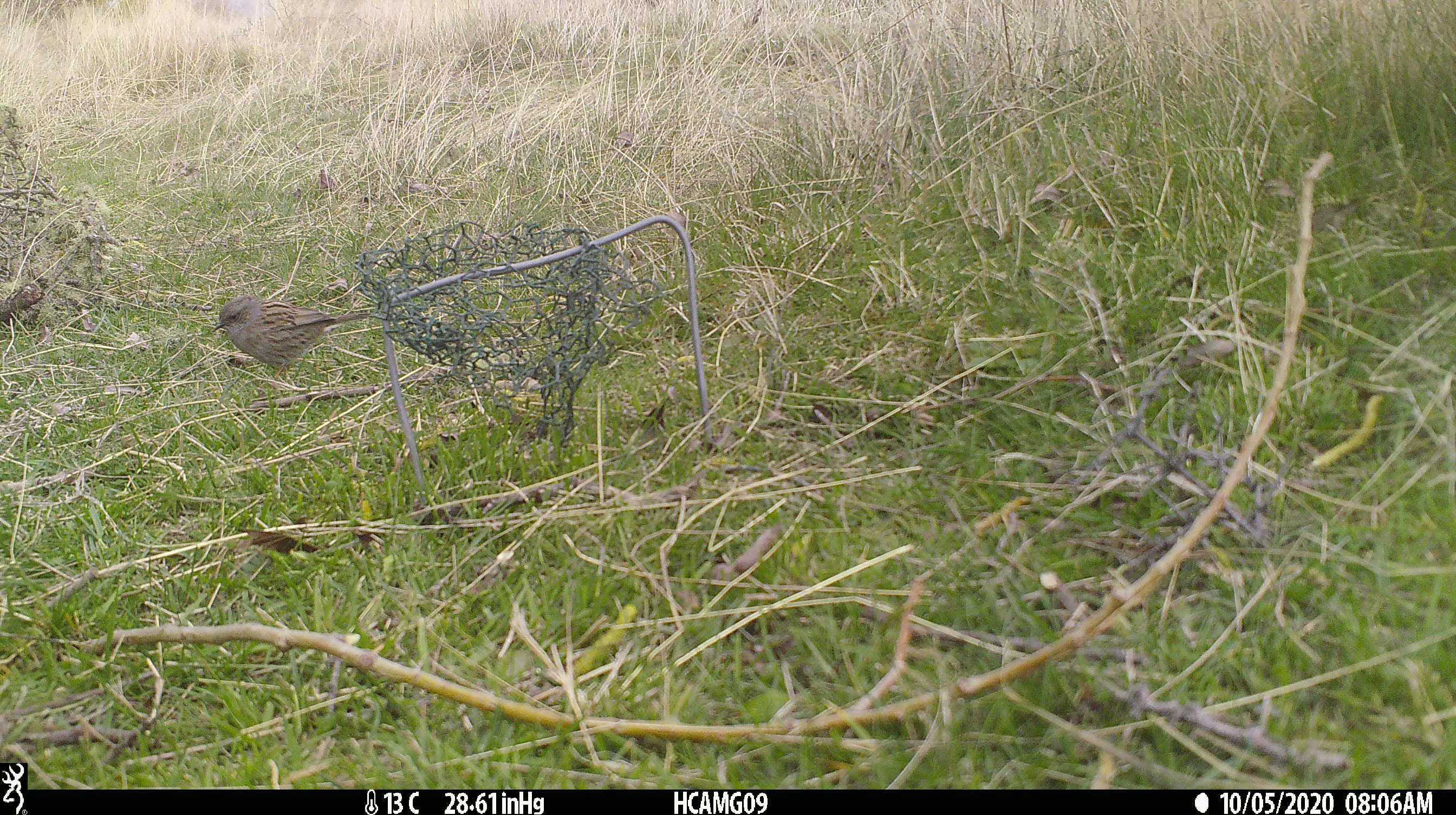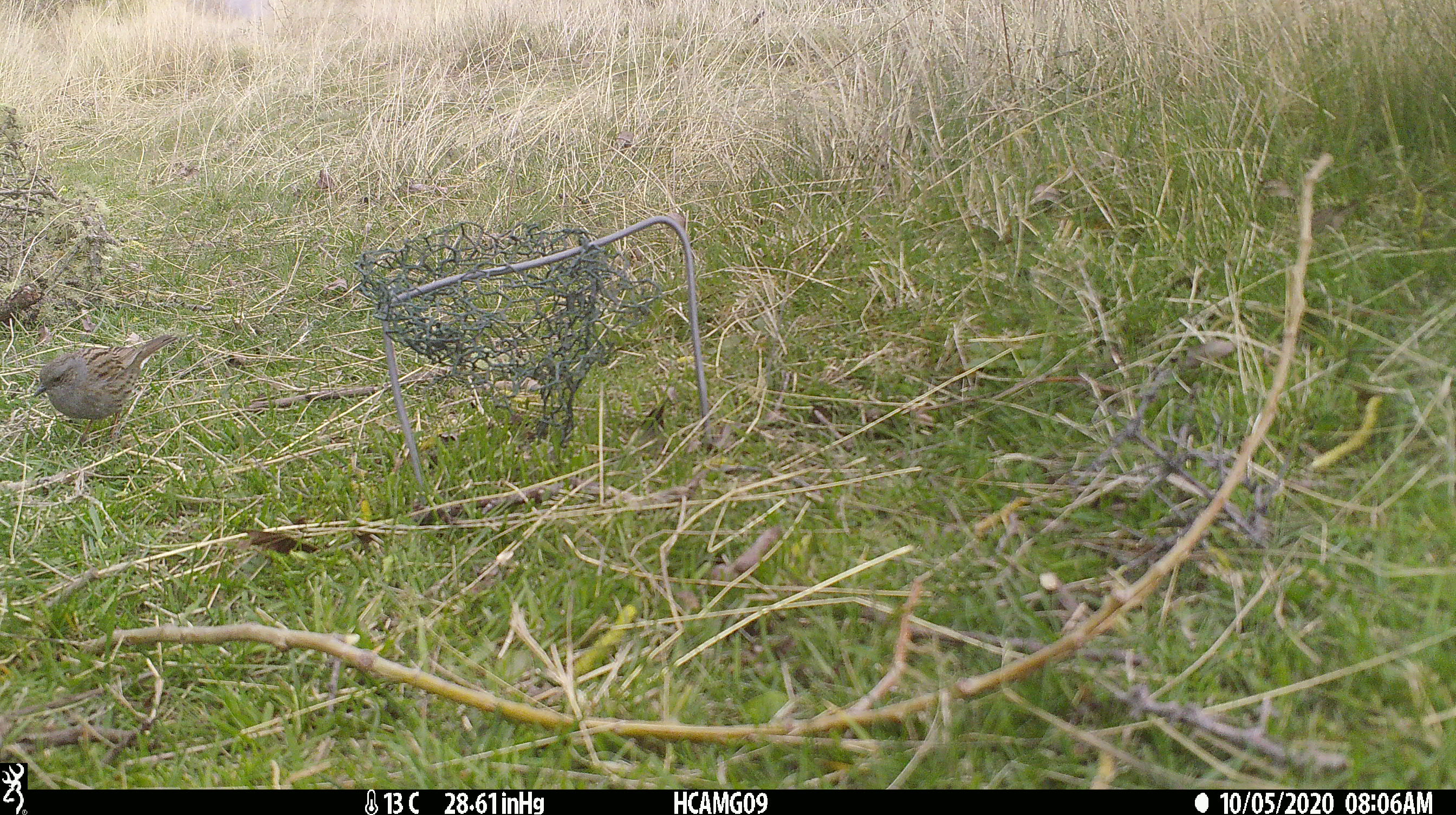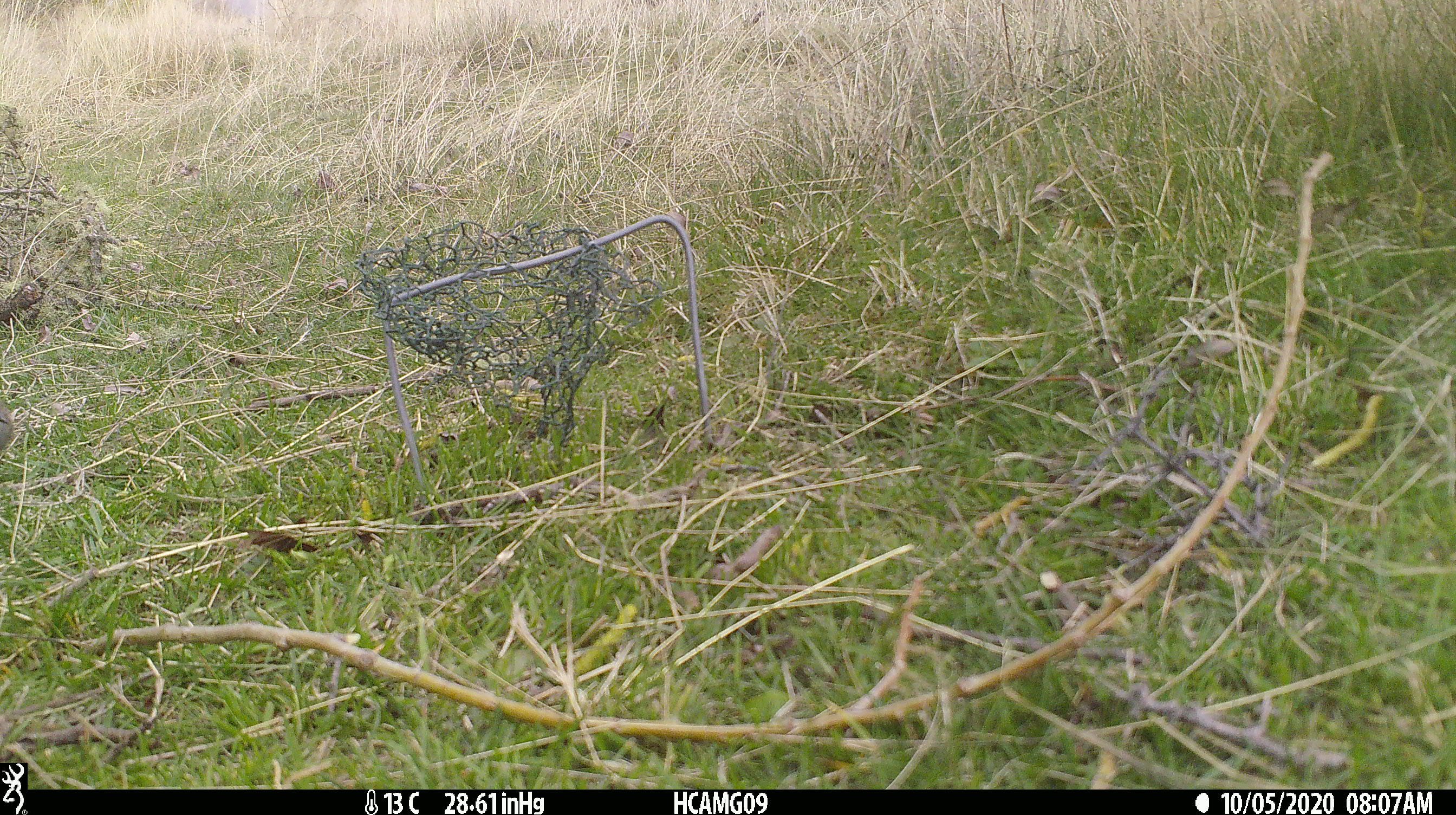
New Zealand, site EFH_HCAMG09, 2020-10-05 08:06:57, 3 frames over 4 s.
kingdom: Animalia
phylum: Chordata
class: Aves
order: Passeriformes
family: Prunellidae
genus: Prunella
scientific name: Prunella modularis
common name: dunnock